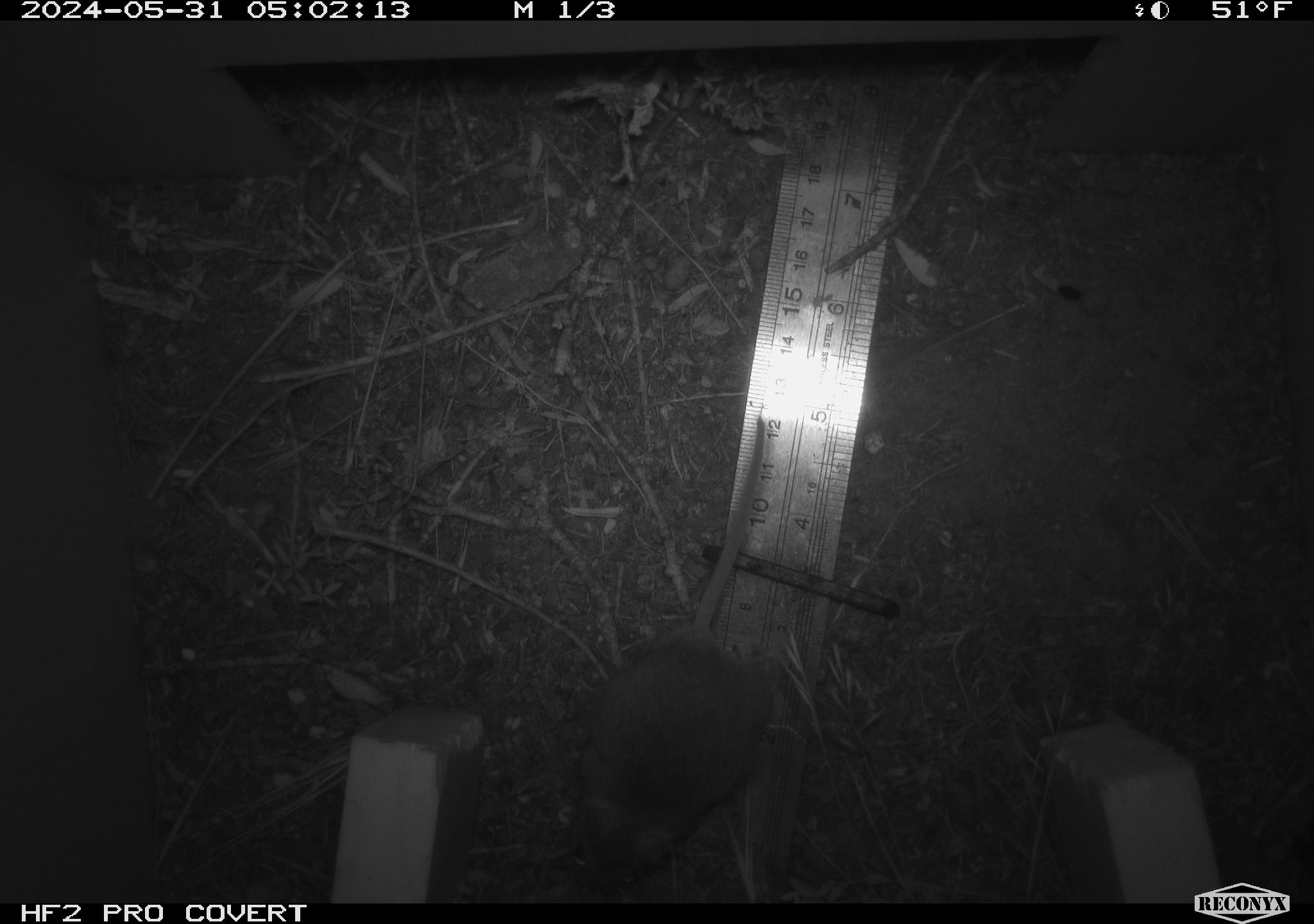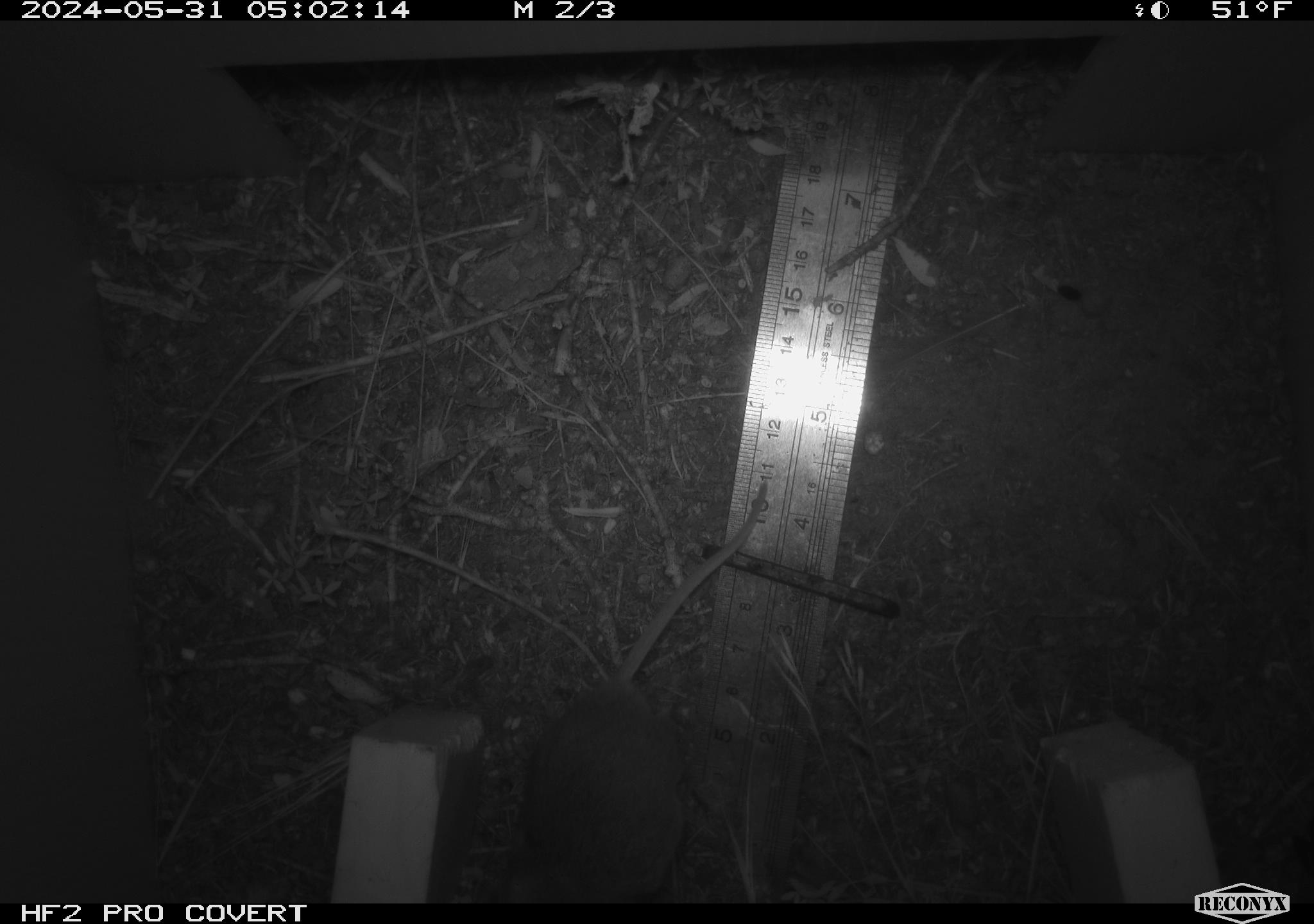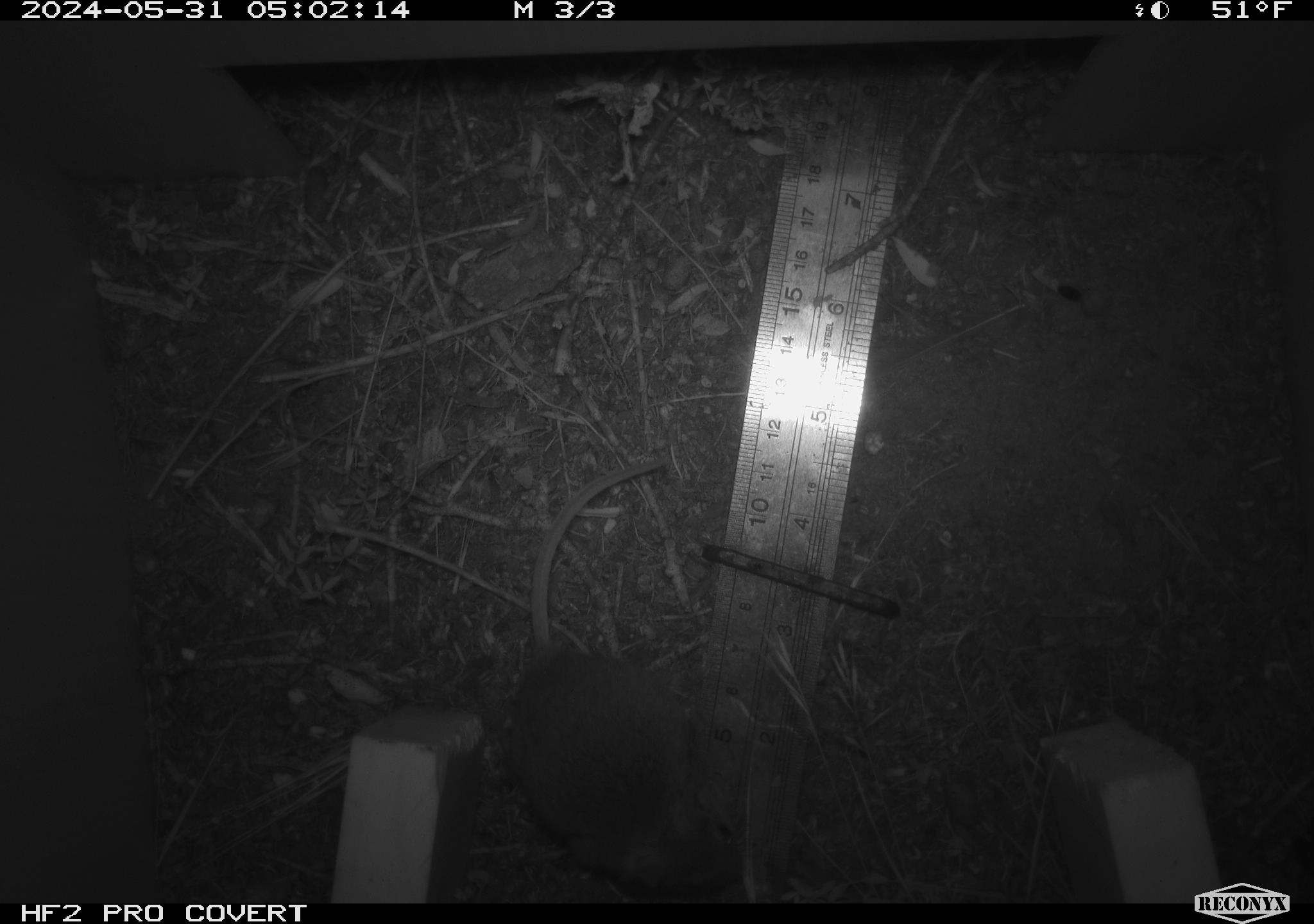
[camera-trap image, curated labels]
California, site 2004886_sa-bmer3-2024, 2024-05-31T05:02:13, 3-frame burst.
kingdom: Animalia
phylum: Chordata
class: Mammalia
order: Rodentia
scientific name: Rodentia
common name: mouse species